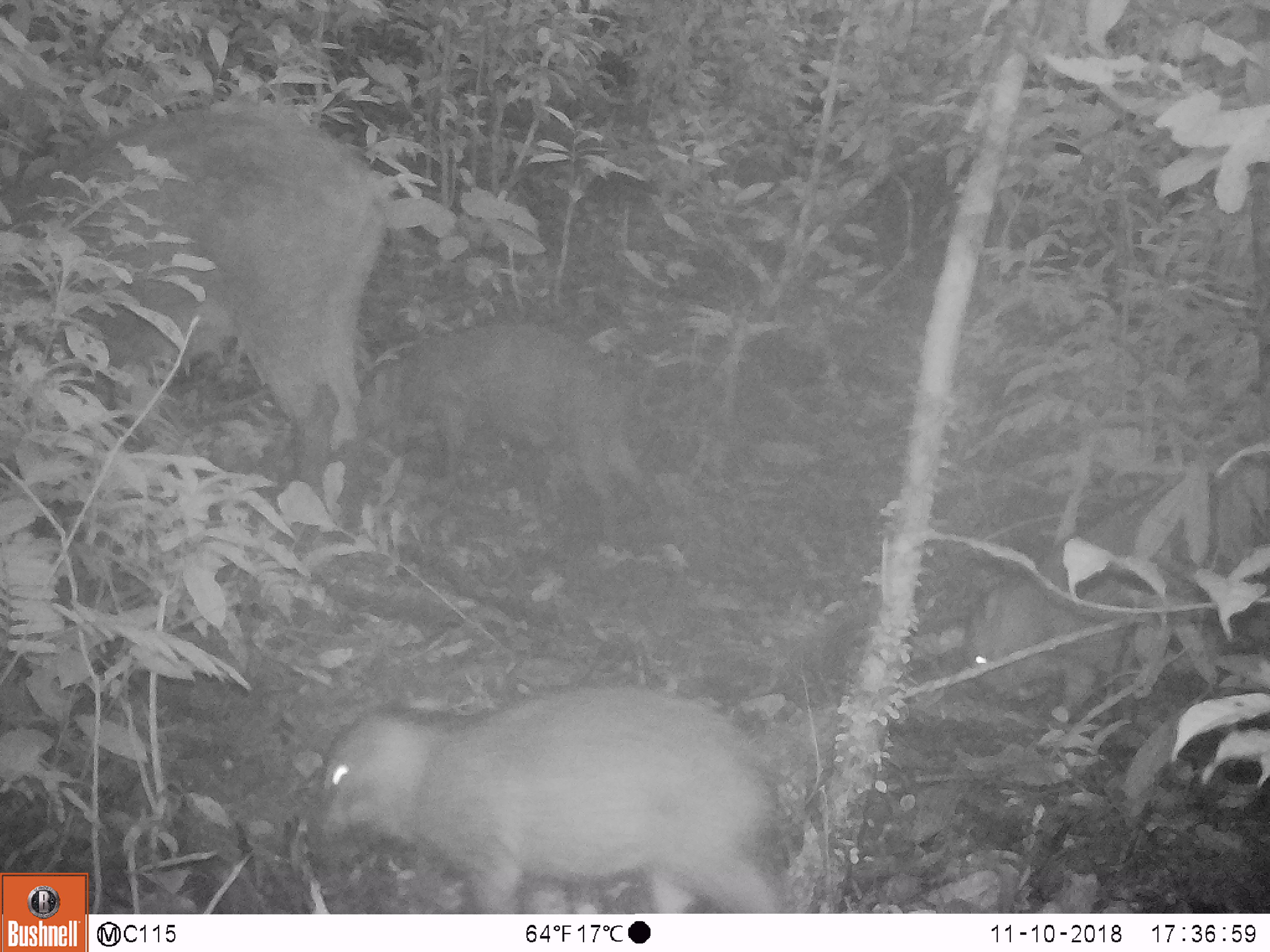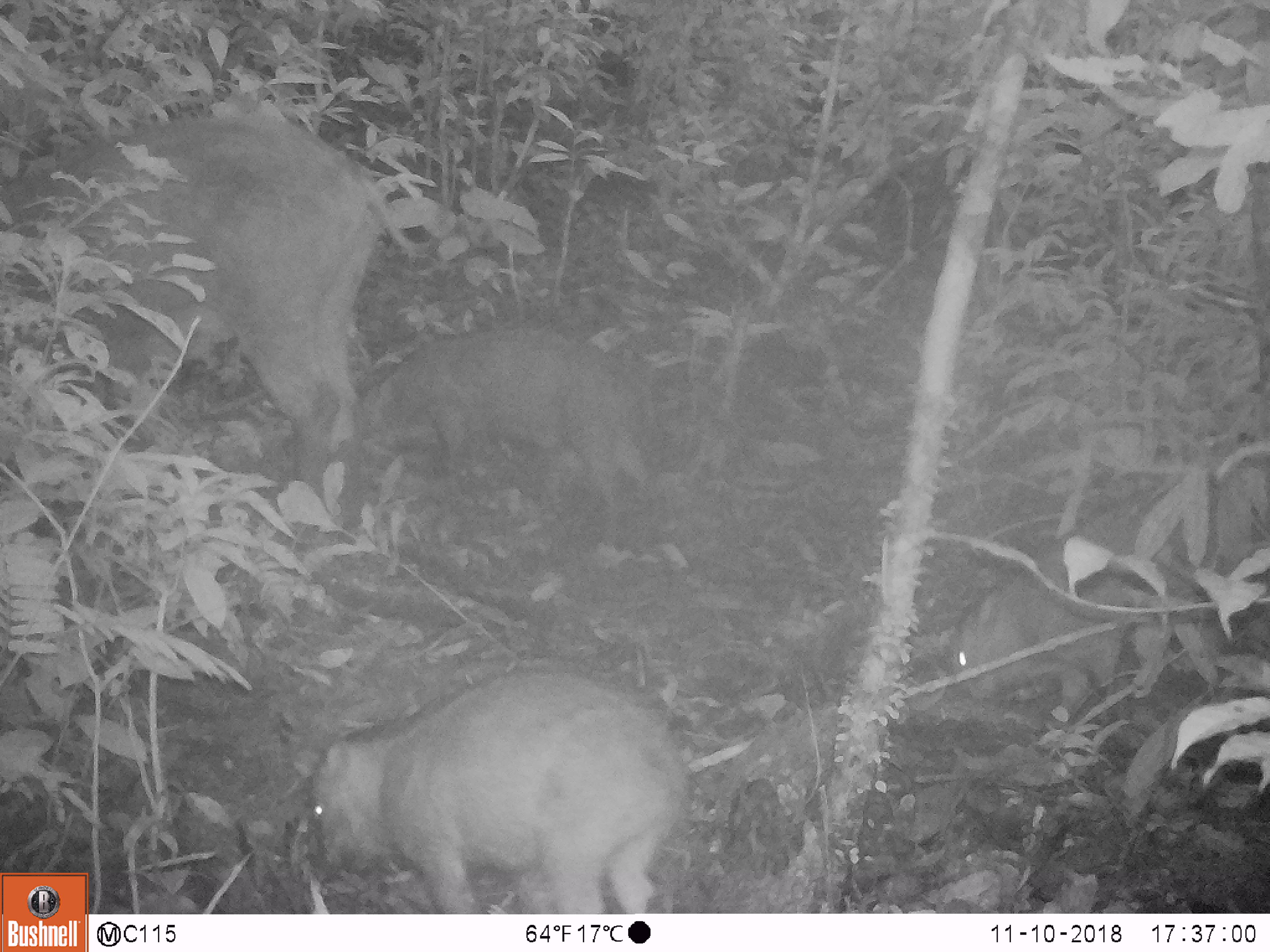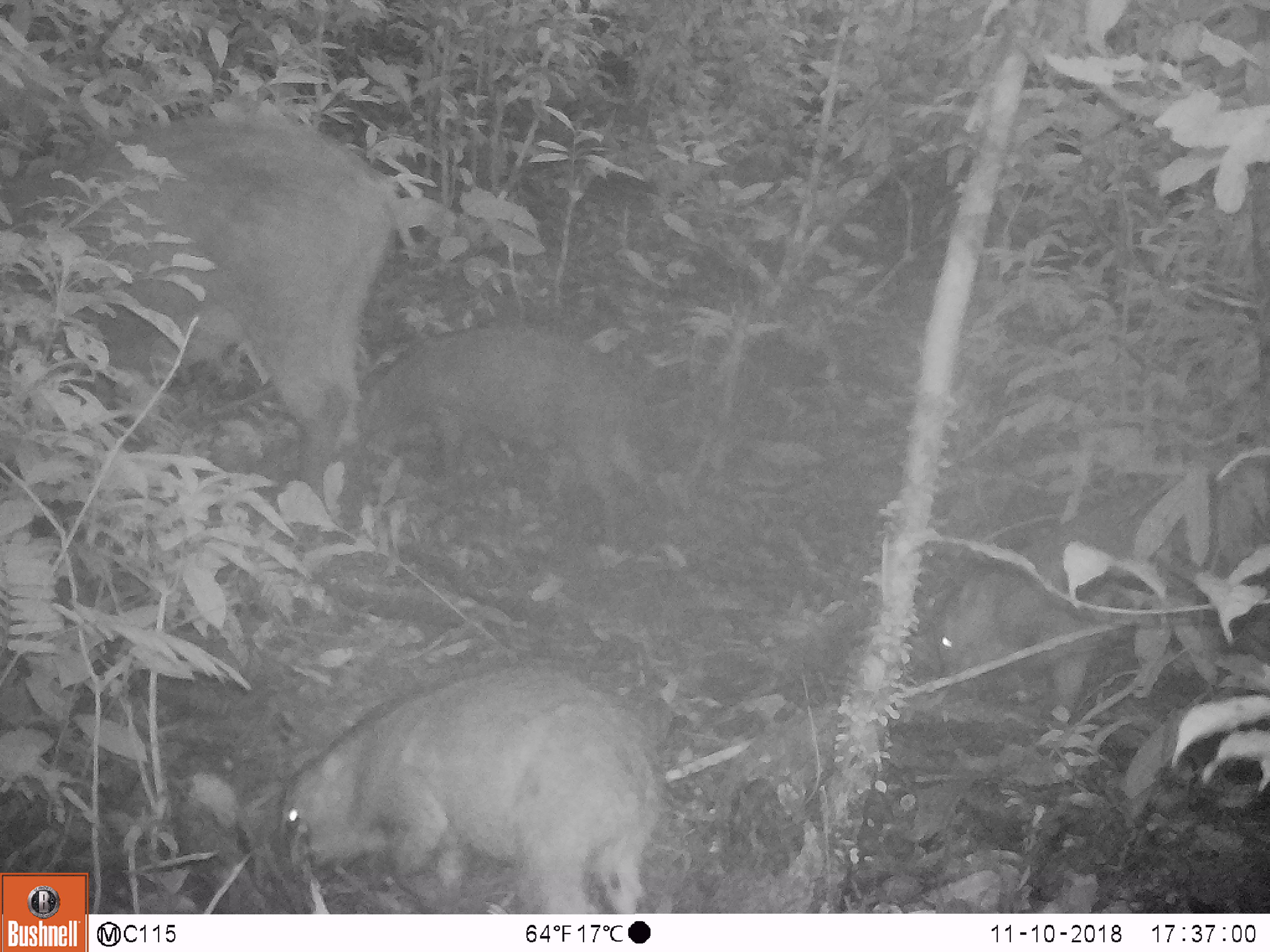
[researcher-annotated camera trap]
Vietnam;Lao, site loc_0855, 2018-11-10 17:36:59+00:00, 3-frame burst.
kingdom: Animalia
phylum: Chordata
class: Mammalia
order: Artiodactyla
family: Suidae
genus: Sus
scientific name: Sus scrofa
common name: eurasian wild pig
Eurasian wild pig (Sus scrofa). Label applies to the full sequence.